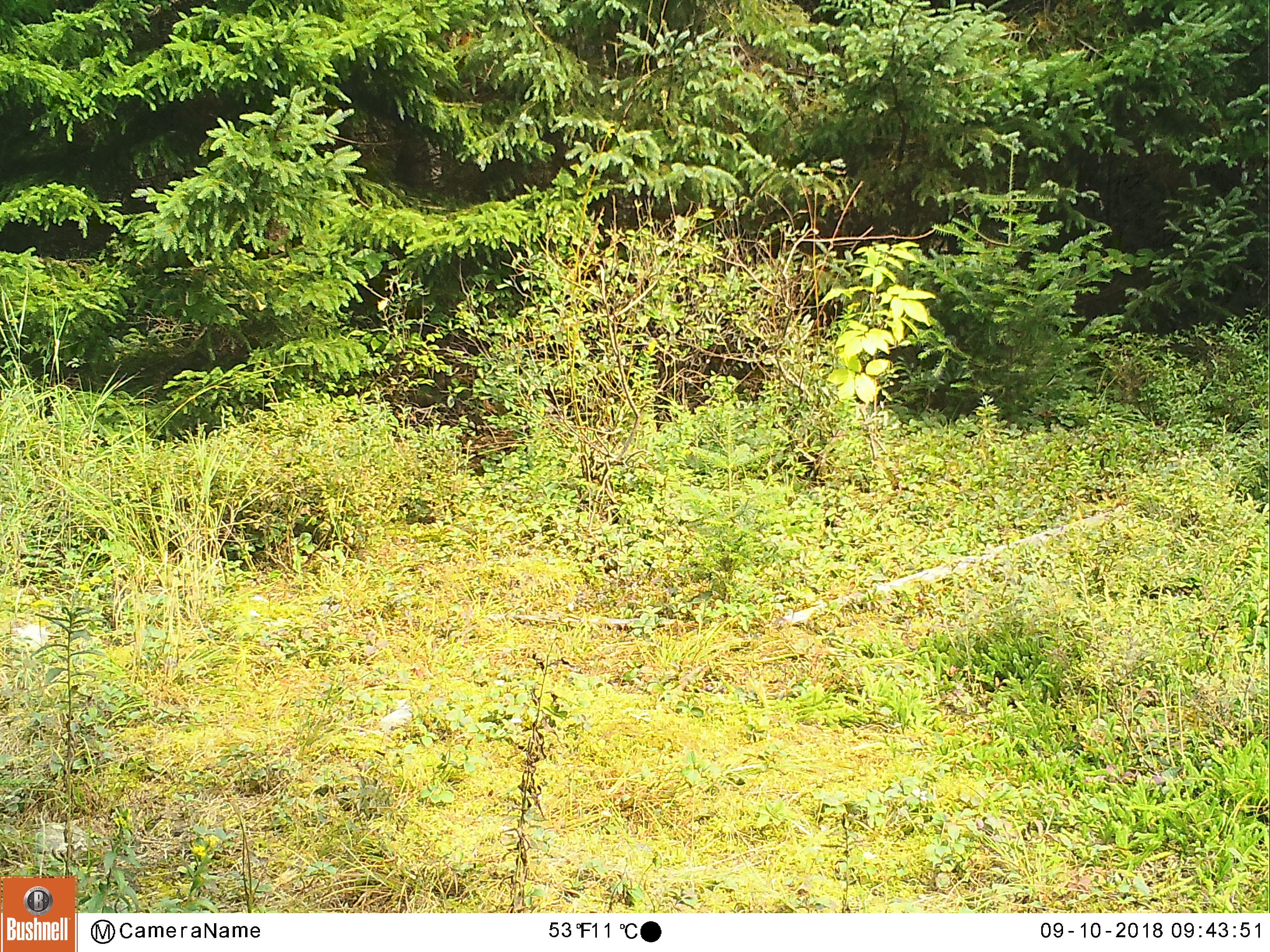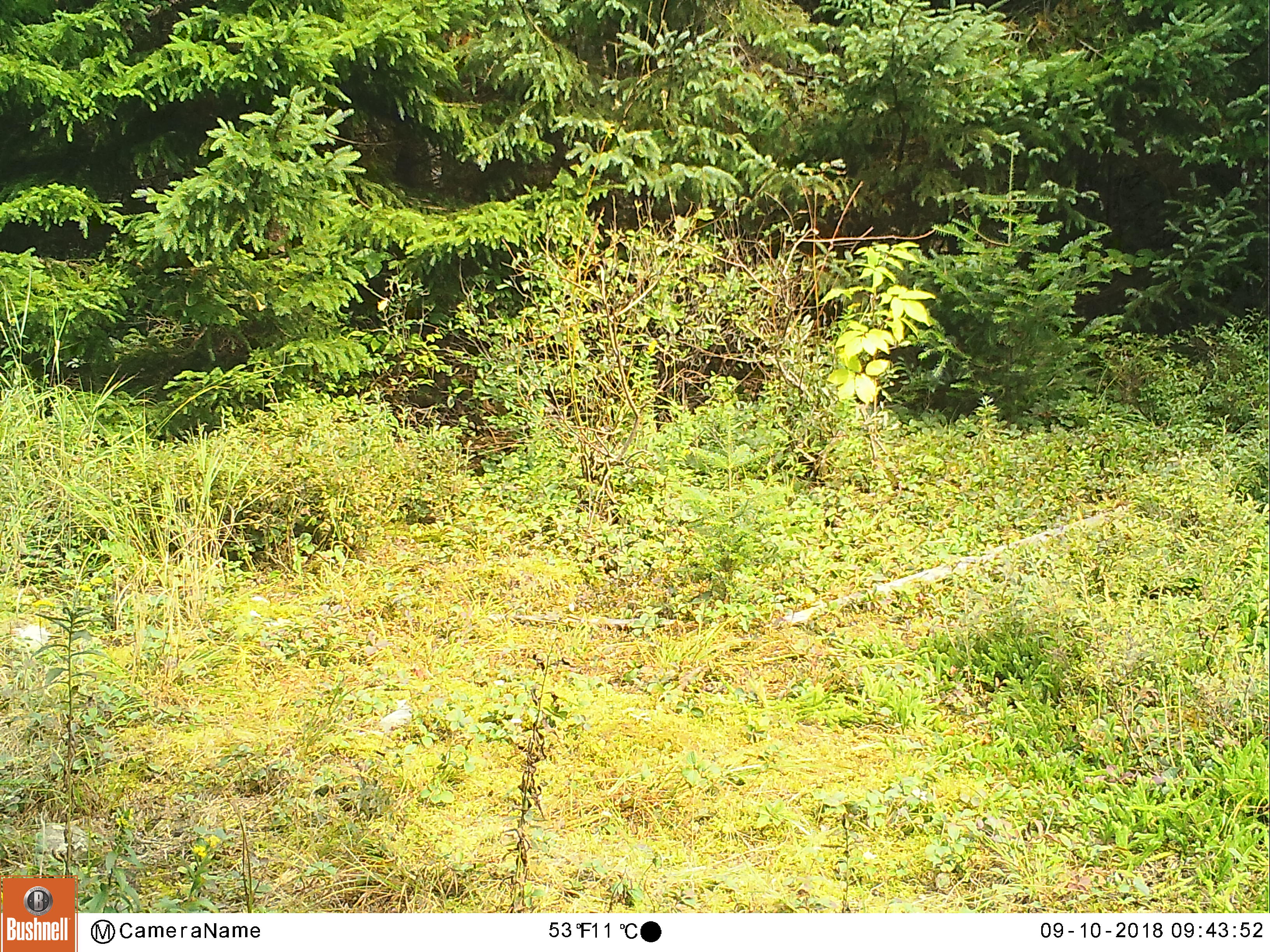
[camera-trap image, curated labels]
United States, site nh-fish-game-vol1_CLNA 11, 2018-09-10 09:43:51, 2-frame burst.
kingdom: Animalia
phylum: Chordata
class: Mammalia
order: Carnivora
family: Felidae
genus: Lynx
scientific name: Lynx canadensis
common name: canada lynx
Canada lynx (Lynx canadensis).